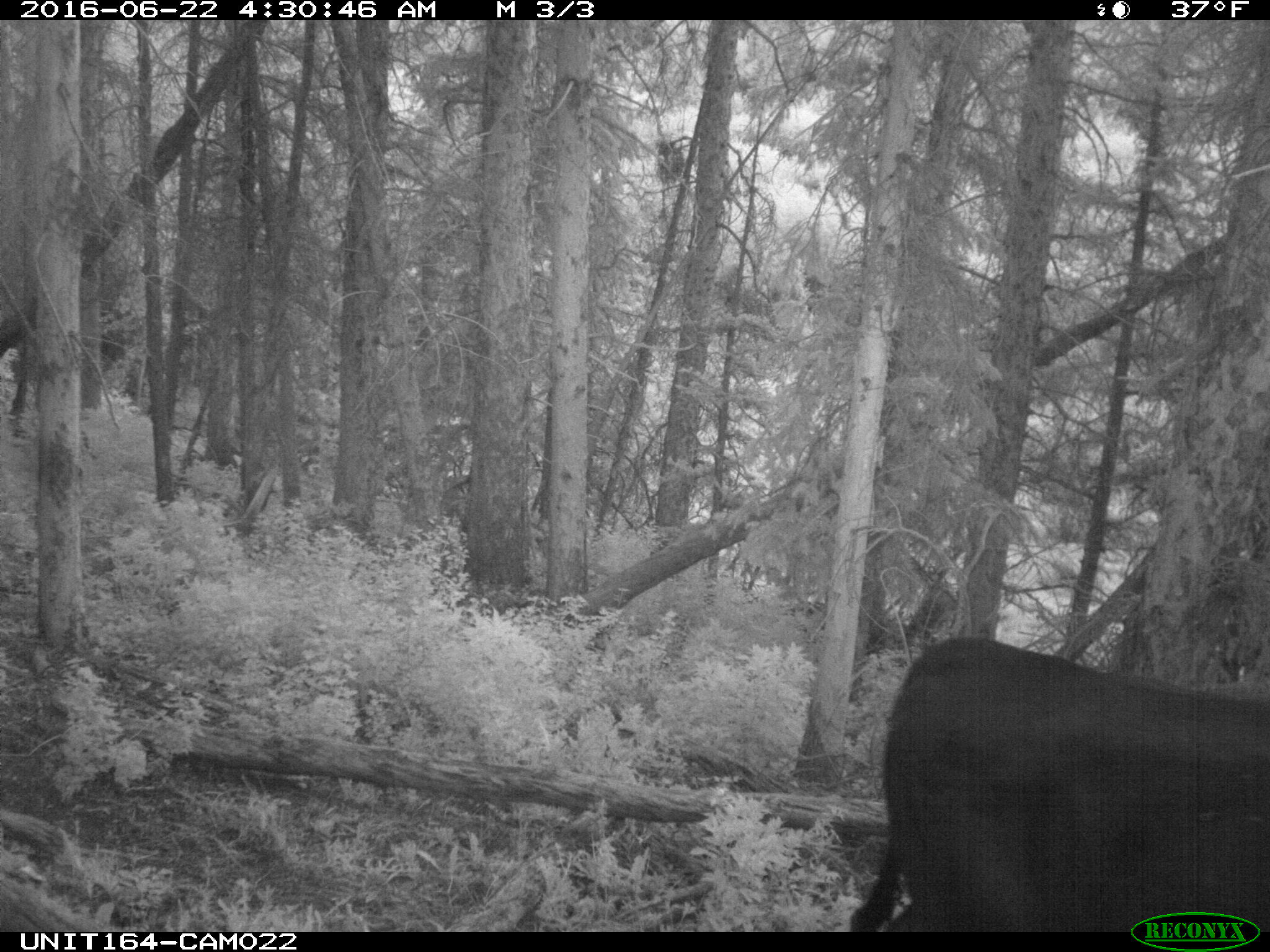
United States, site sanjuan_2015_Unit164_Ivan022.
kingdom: Animalia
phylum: Chordata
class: Mammalia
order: Artiodactyla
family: Bovidae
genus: Bos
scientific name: Bos taurus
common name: domestic cow